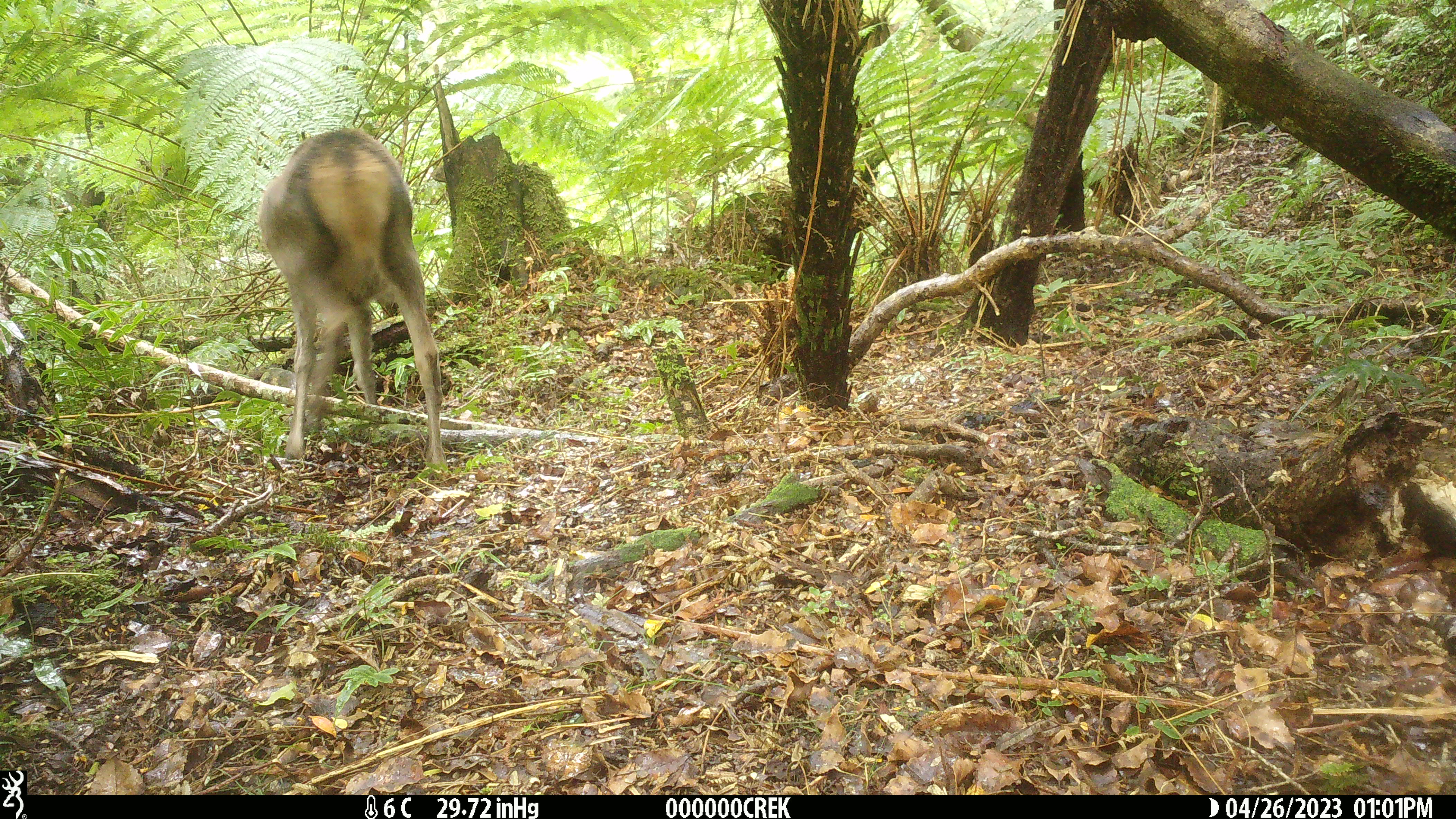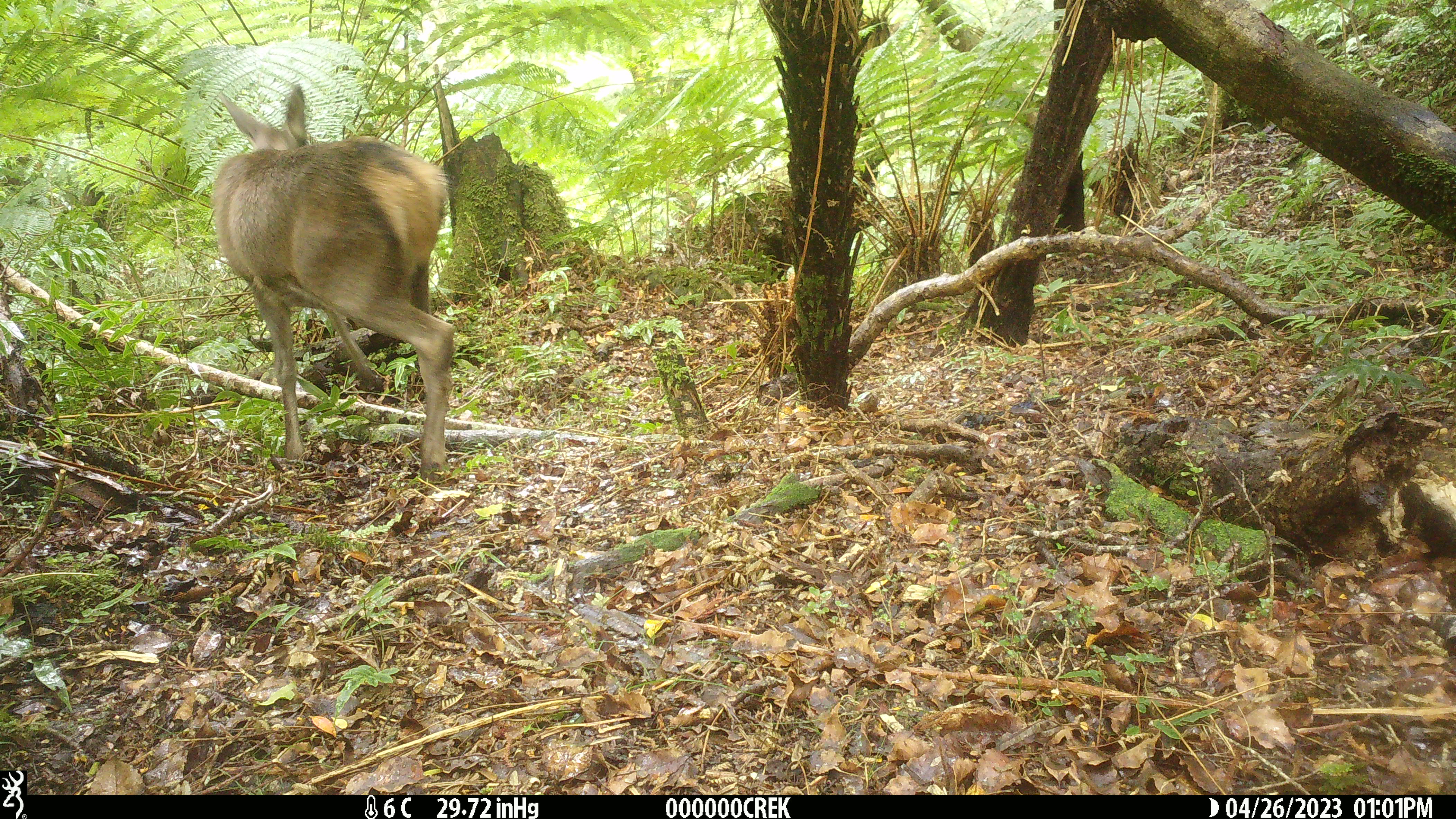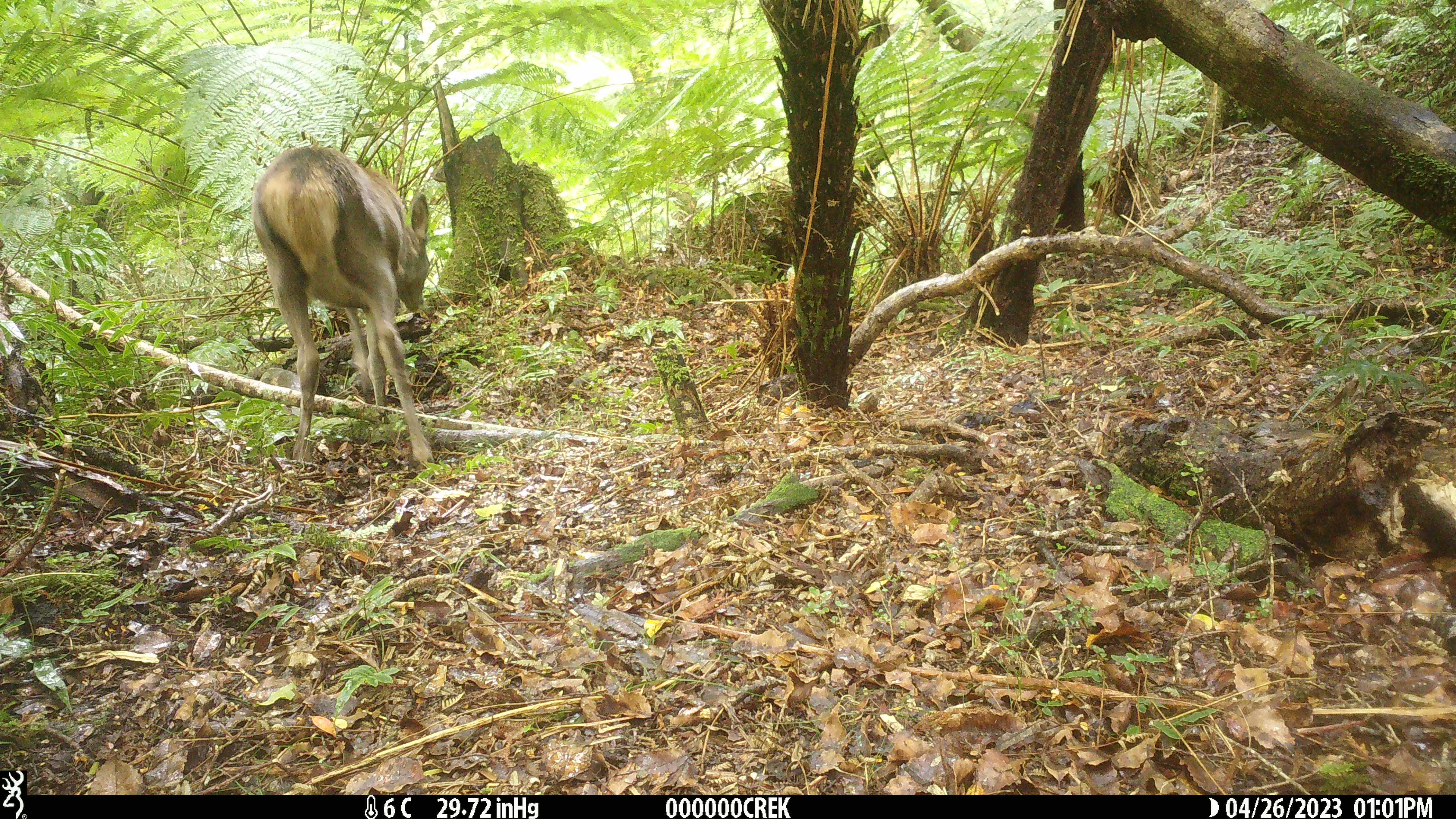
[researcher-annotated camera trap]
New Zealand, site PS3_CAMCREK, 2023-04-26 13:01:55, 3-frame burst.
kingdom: Animalia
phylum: Chordata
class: Mammalia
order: Artiodactyla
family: Cervidae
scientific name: Cervidae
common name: deer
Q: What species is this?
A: Deer (Cervidae).